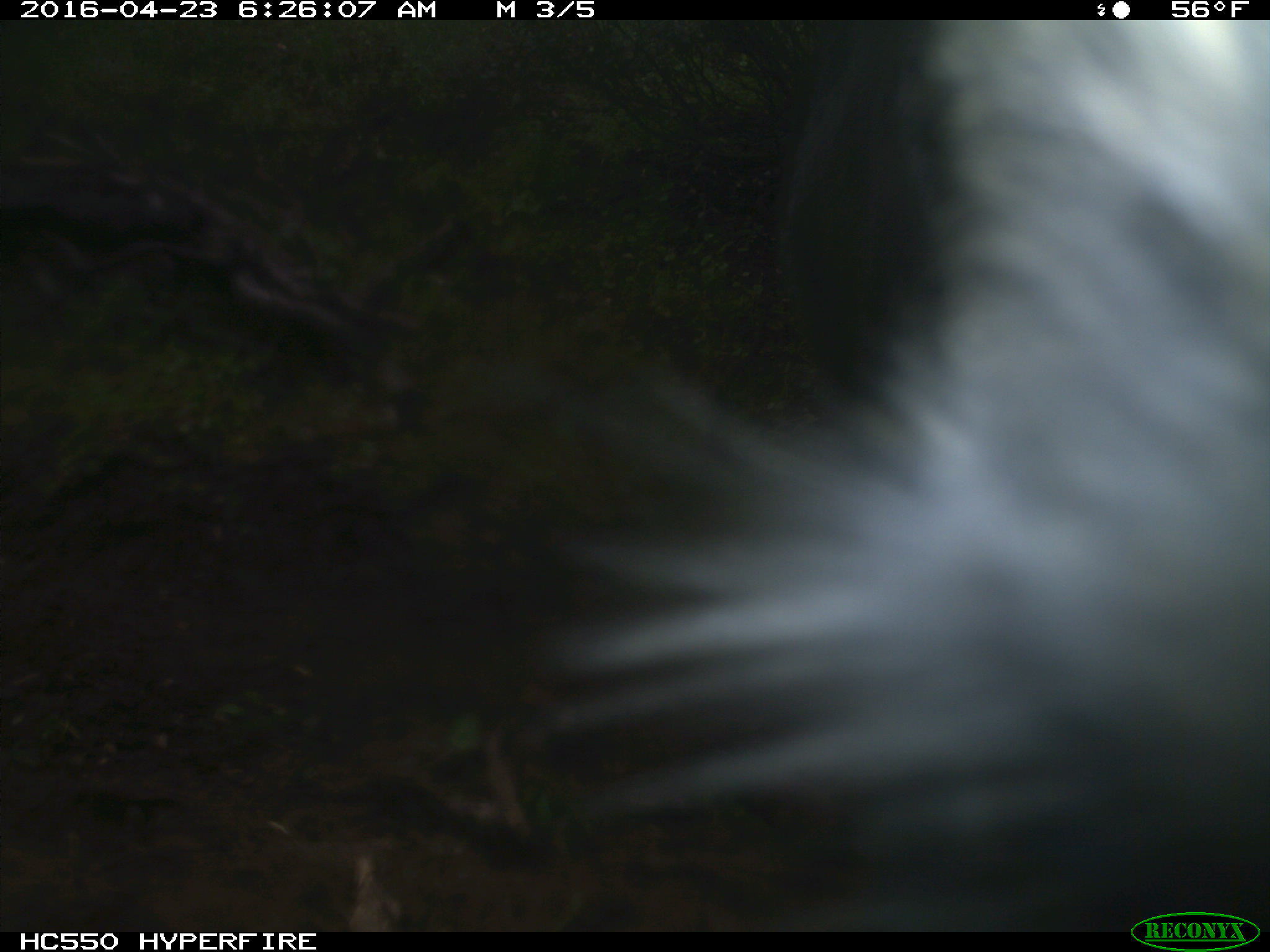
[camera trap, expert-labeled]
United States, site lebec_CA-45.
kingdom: Animalia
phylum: Chordata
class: Mammalia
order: Artiodactyla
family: Bovidae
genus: Bos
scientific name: Bos taurus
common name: domestic cow